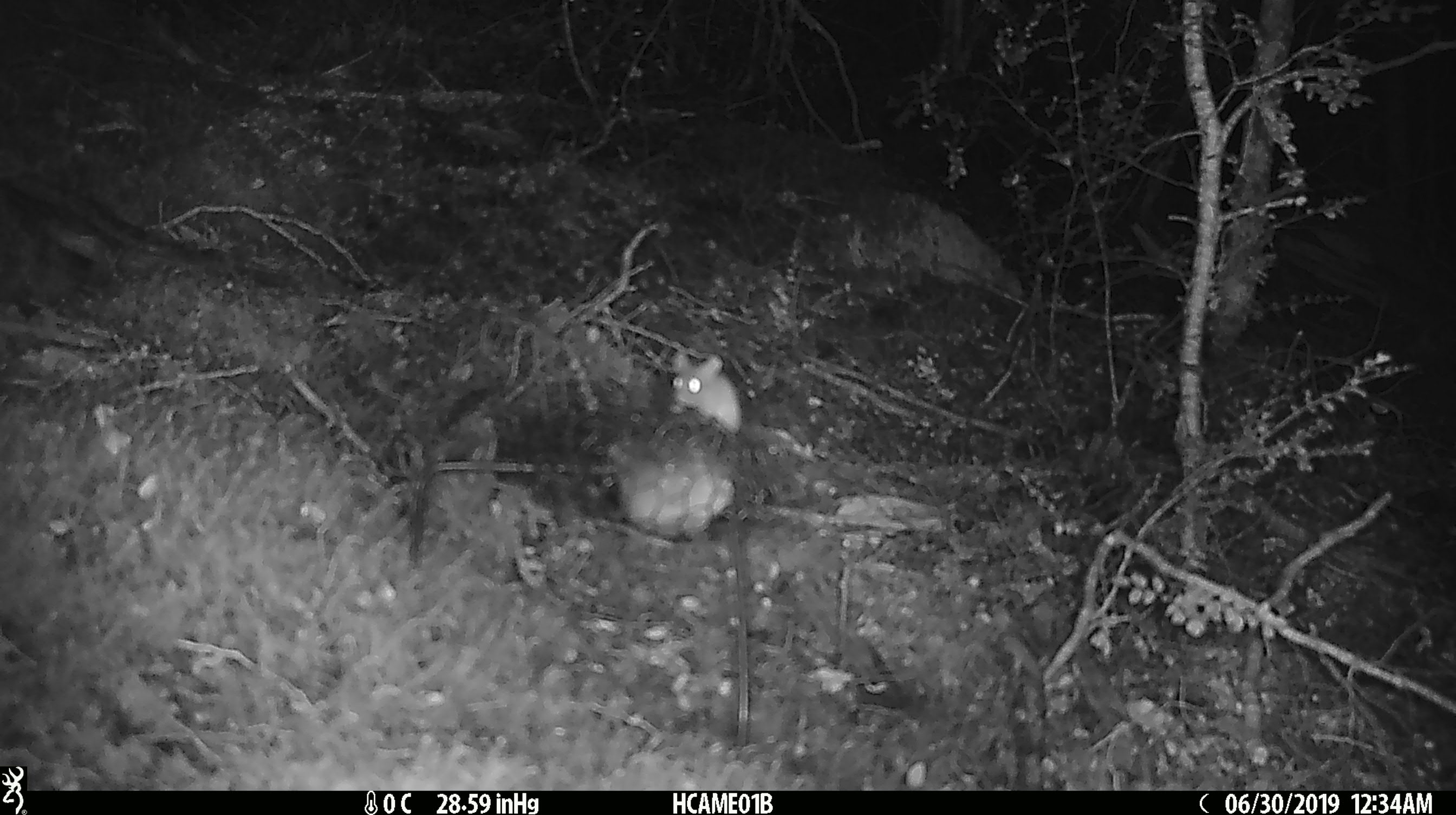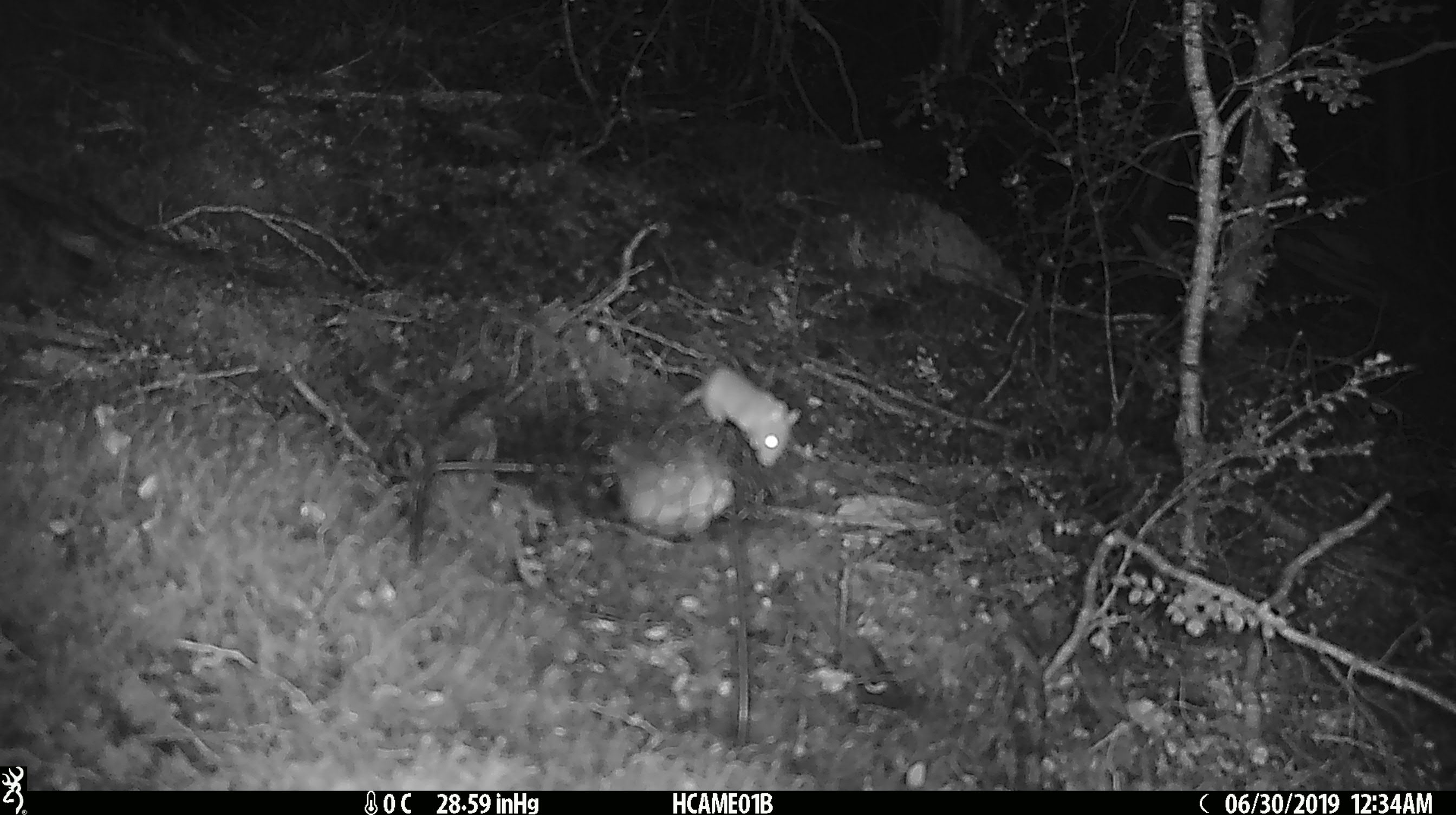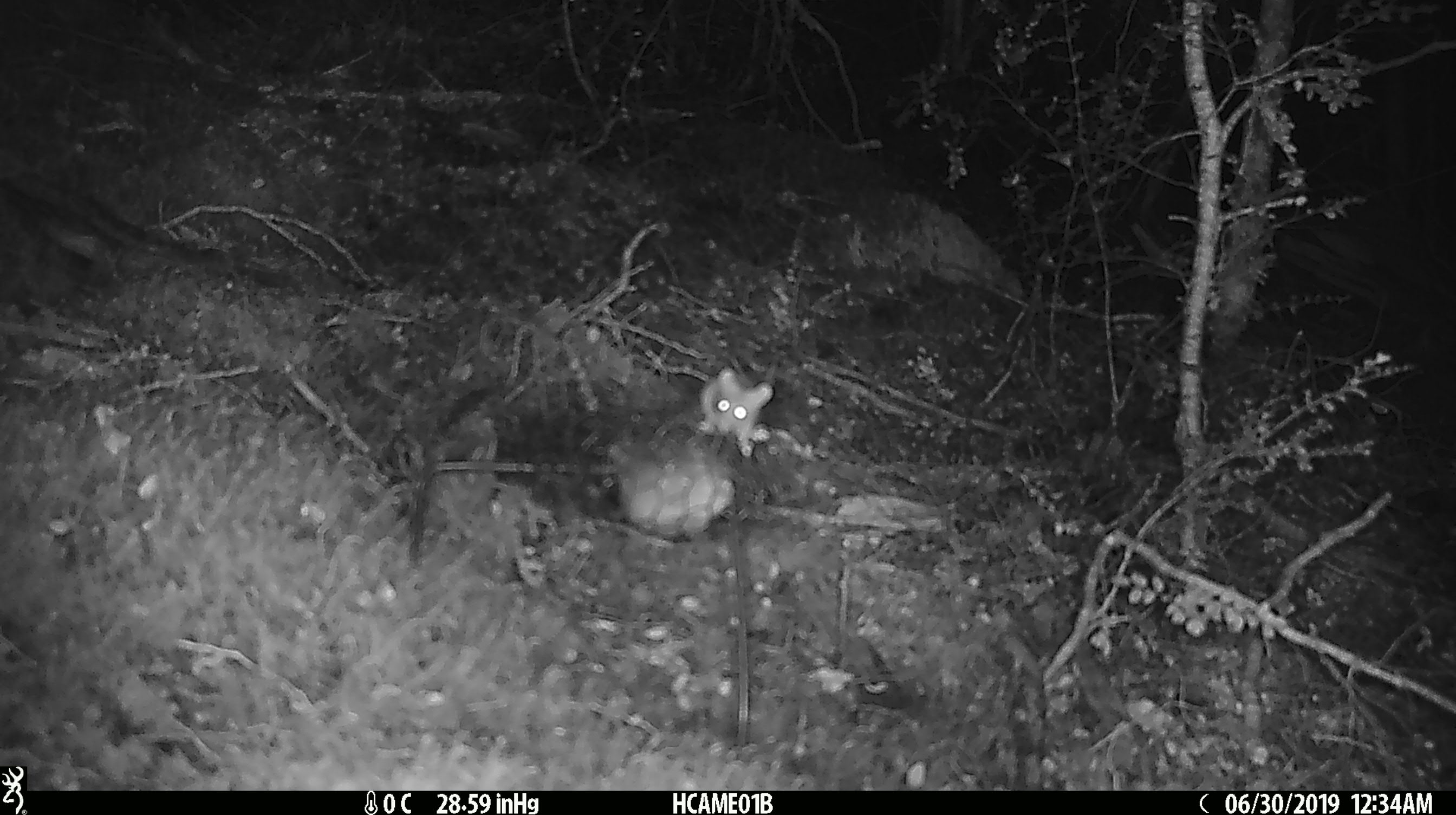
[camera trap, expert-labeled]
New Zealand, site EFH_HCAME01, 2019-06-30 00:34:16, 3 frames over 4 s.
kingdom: Animalia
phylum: Chordata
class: Mammalia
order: Rodentia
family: Muridae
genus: Mus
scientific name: Mus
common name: mouse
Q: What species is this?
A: Mouse (Mus).